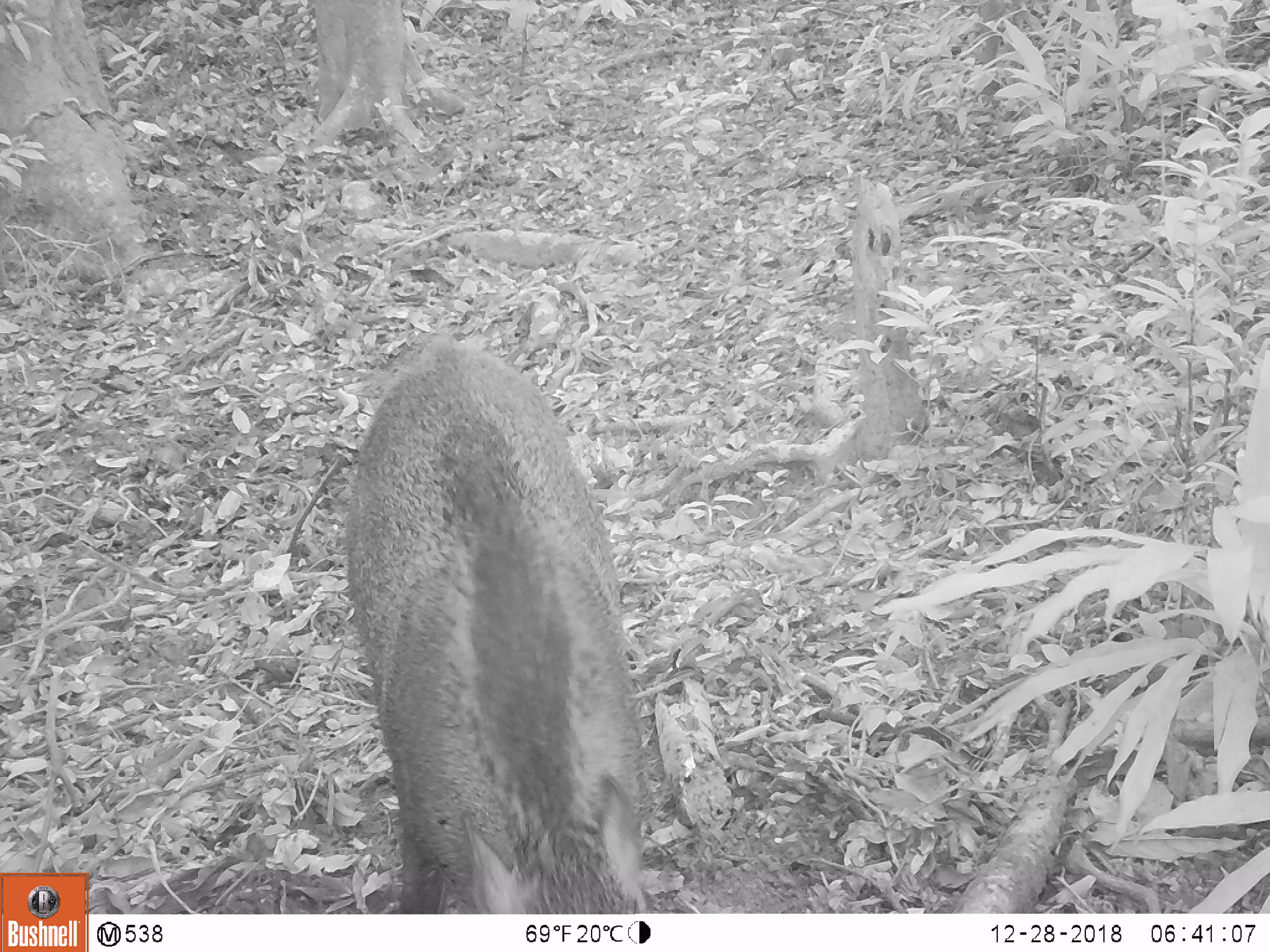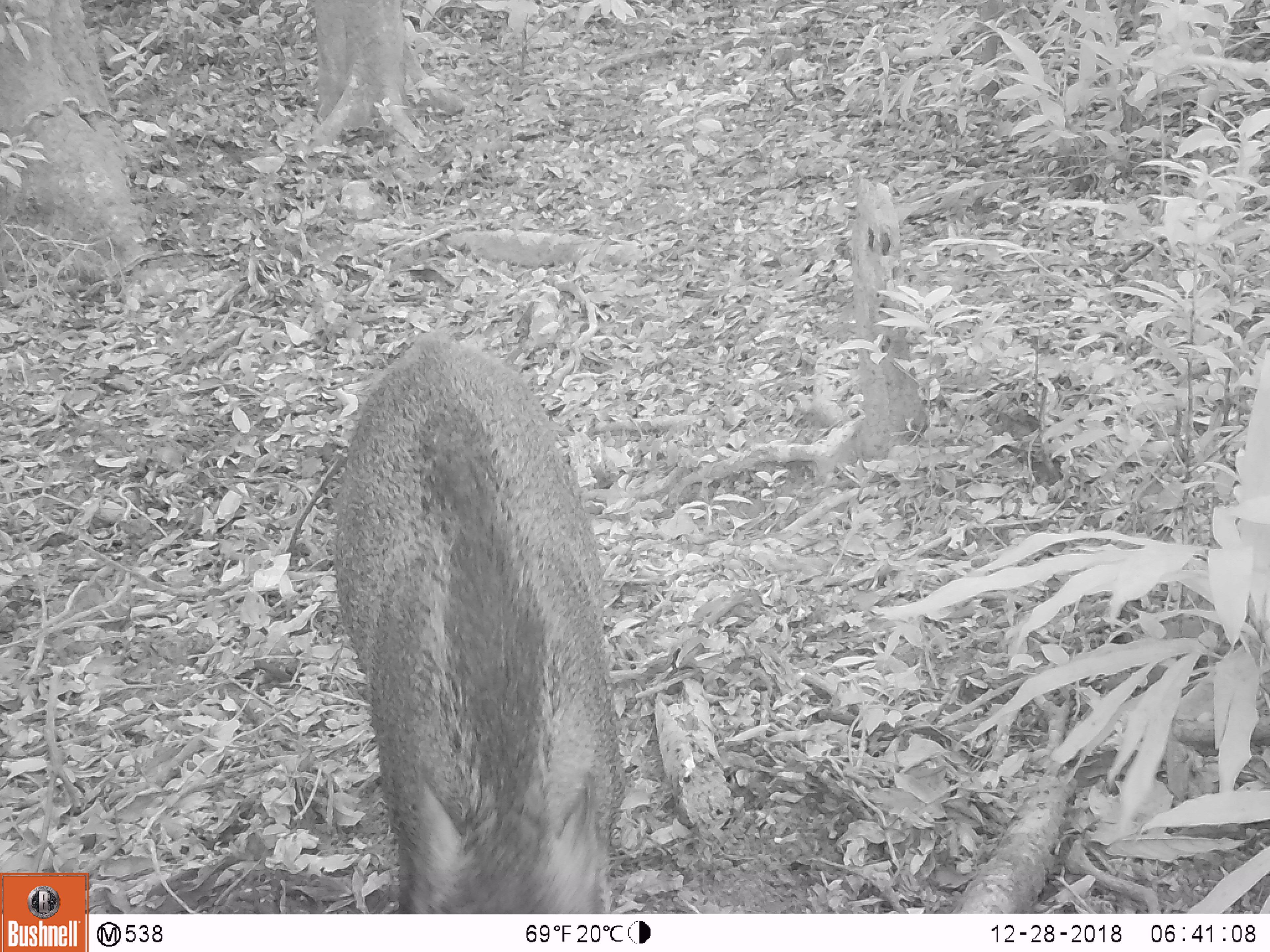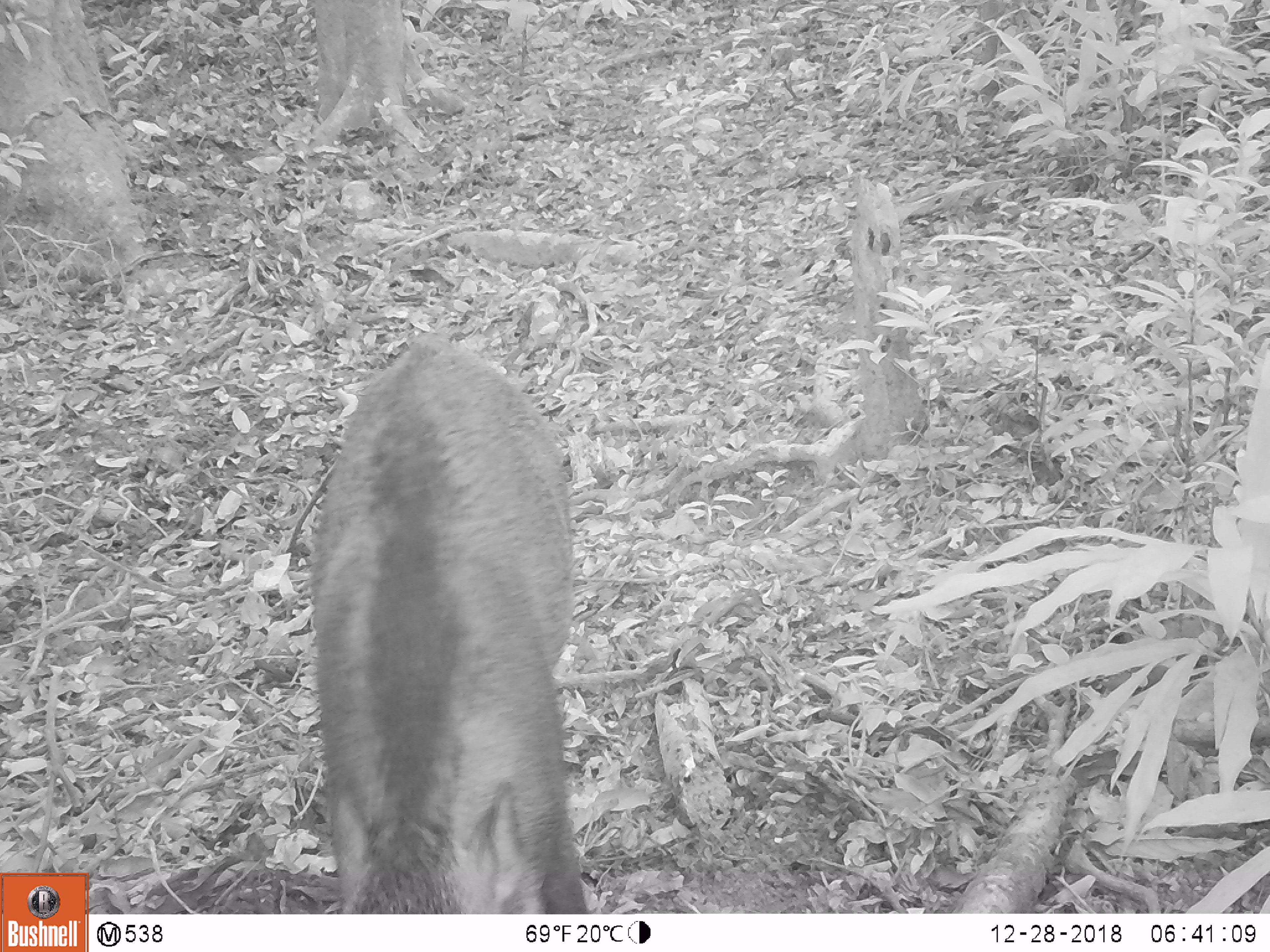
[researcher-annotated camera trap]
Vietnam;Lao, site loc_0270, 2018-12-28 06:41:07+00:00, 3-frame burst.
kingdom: Animalia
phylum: Chordata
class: Mammalia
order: Artiodactyla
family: Suidae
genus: Sus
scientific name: Sus scrofa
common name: eurasian wild pig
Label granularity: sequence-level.